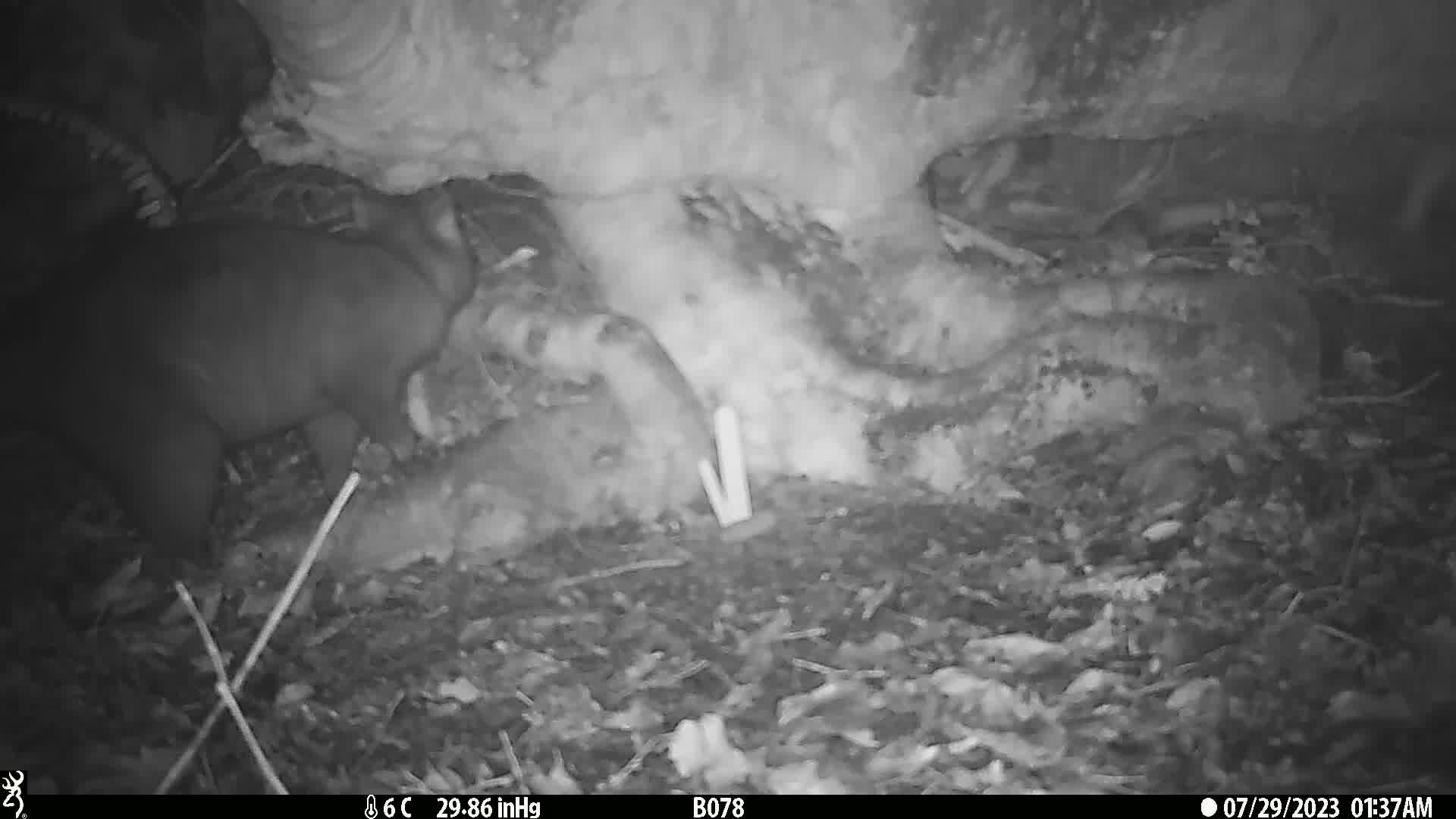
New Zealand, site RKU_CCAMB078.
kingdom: Animalia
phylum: Chordata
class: Mammalia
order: Diprotodontia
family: Phalangeridae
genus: Trichosurus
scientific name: Trichosurus vulpecula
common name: common brushtail possum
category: possum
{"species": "possum (common brushtail possum) (Trichosurus vulpecula)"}